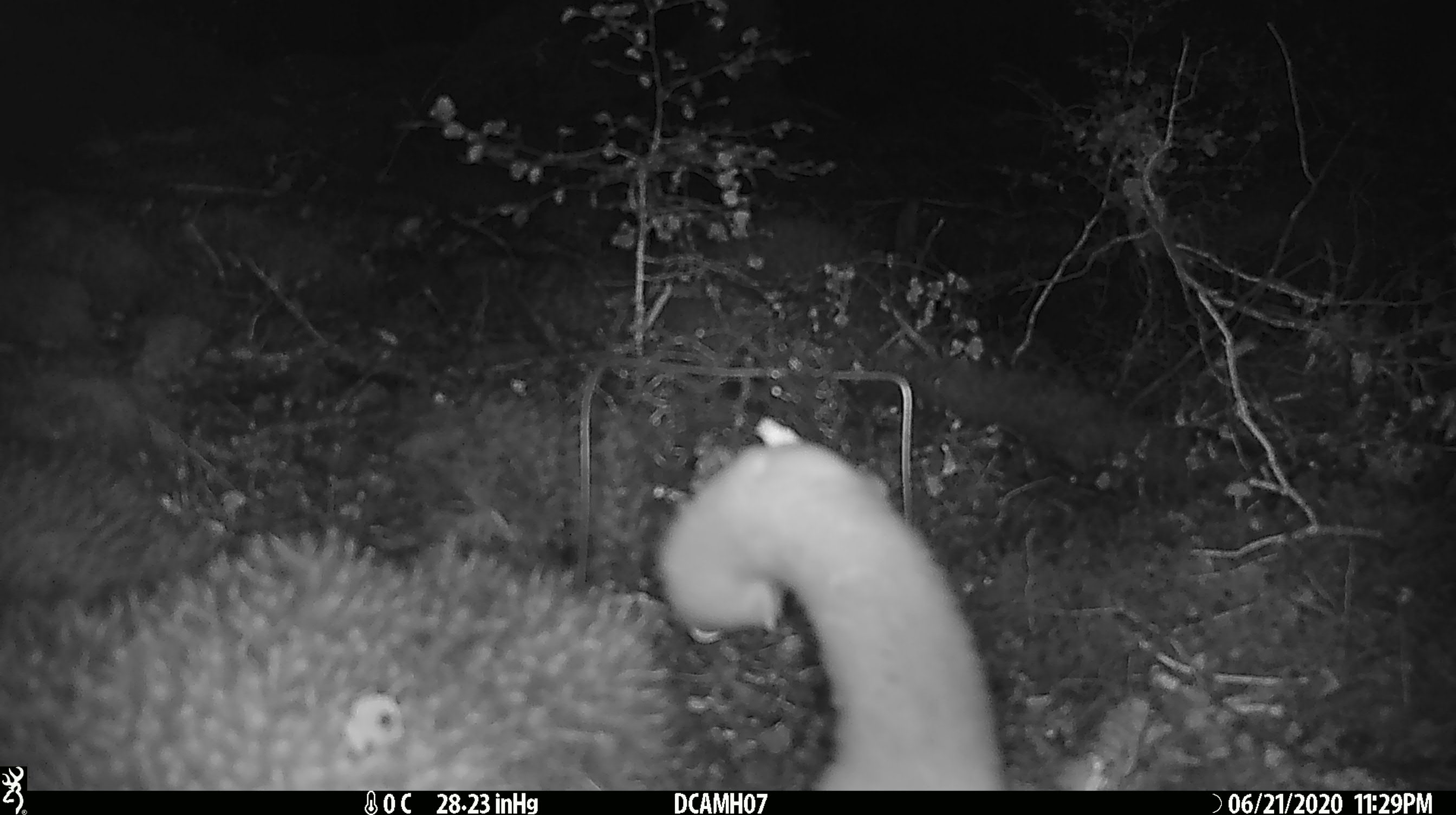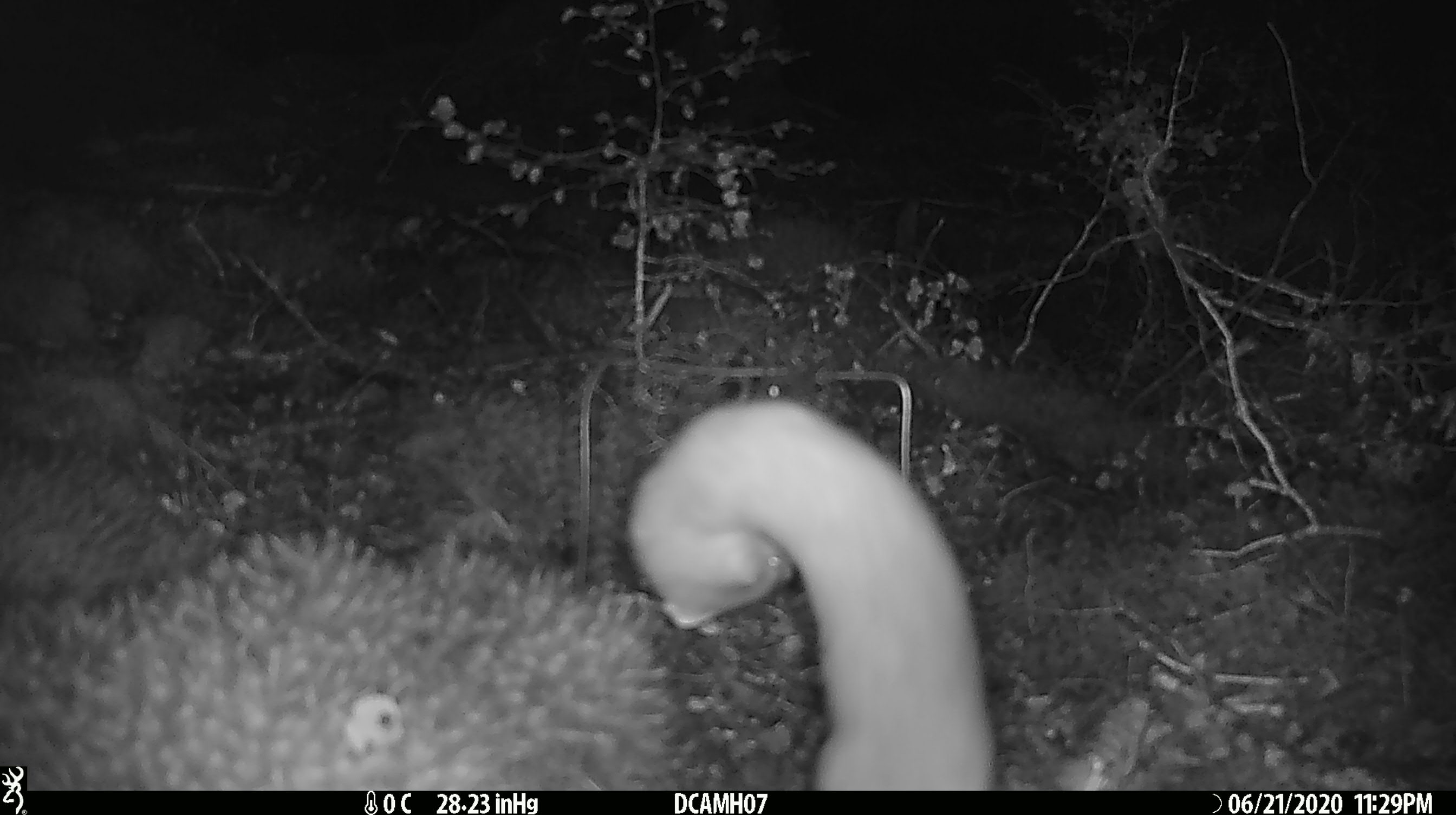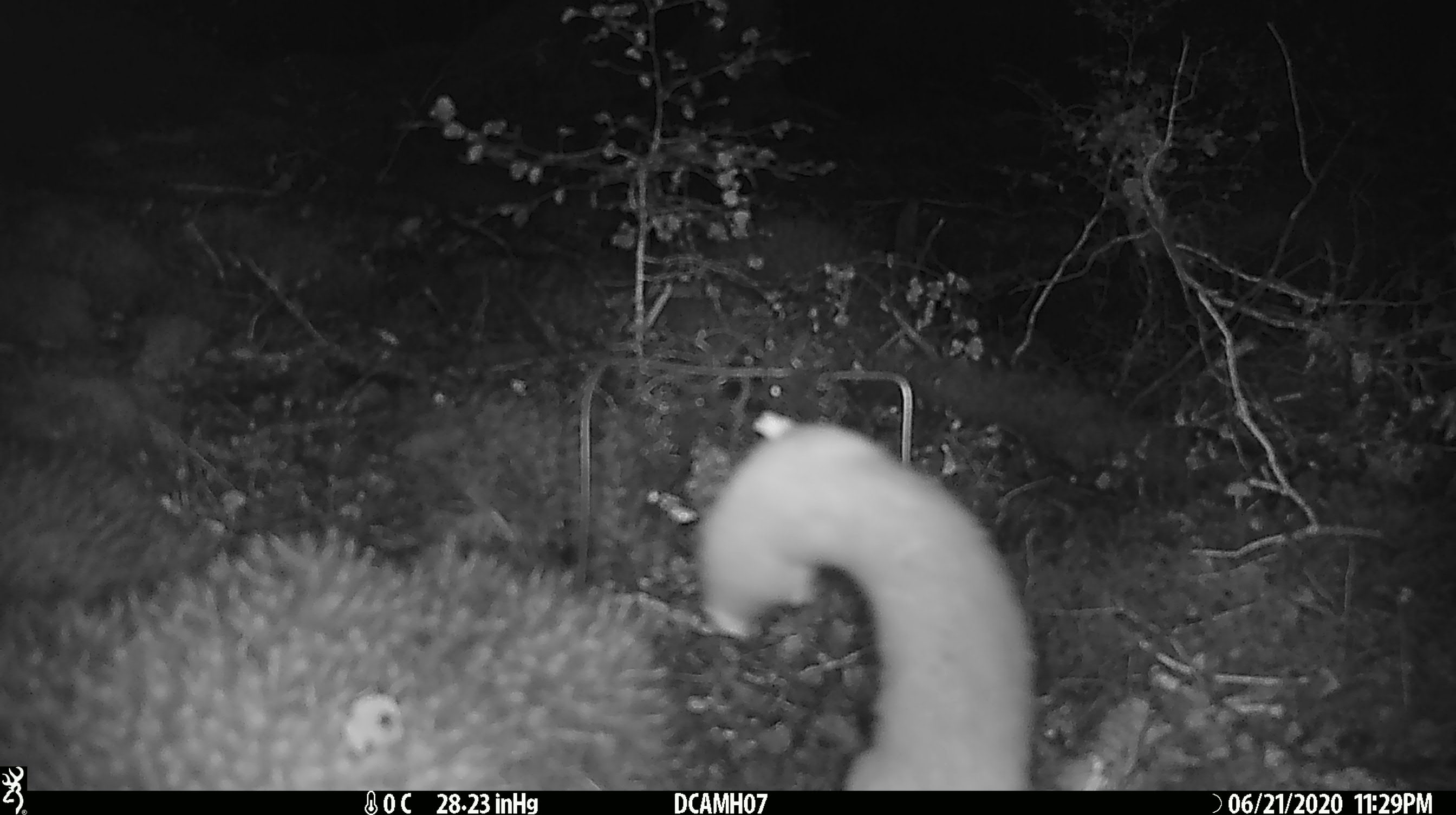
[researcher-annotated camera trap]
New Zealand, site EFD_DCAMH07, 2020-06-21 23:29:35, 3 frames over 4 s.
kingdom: Animalia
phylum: Chordata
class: Mammalia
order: Carnivora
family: Mustelidae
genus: Mustela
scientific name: Mustela erminea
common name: stoat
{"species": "stoat (Mustela erminea)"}